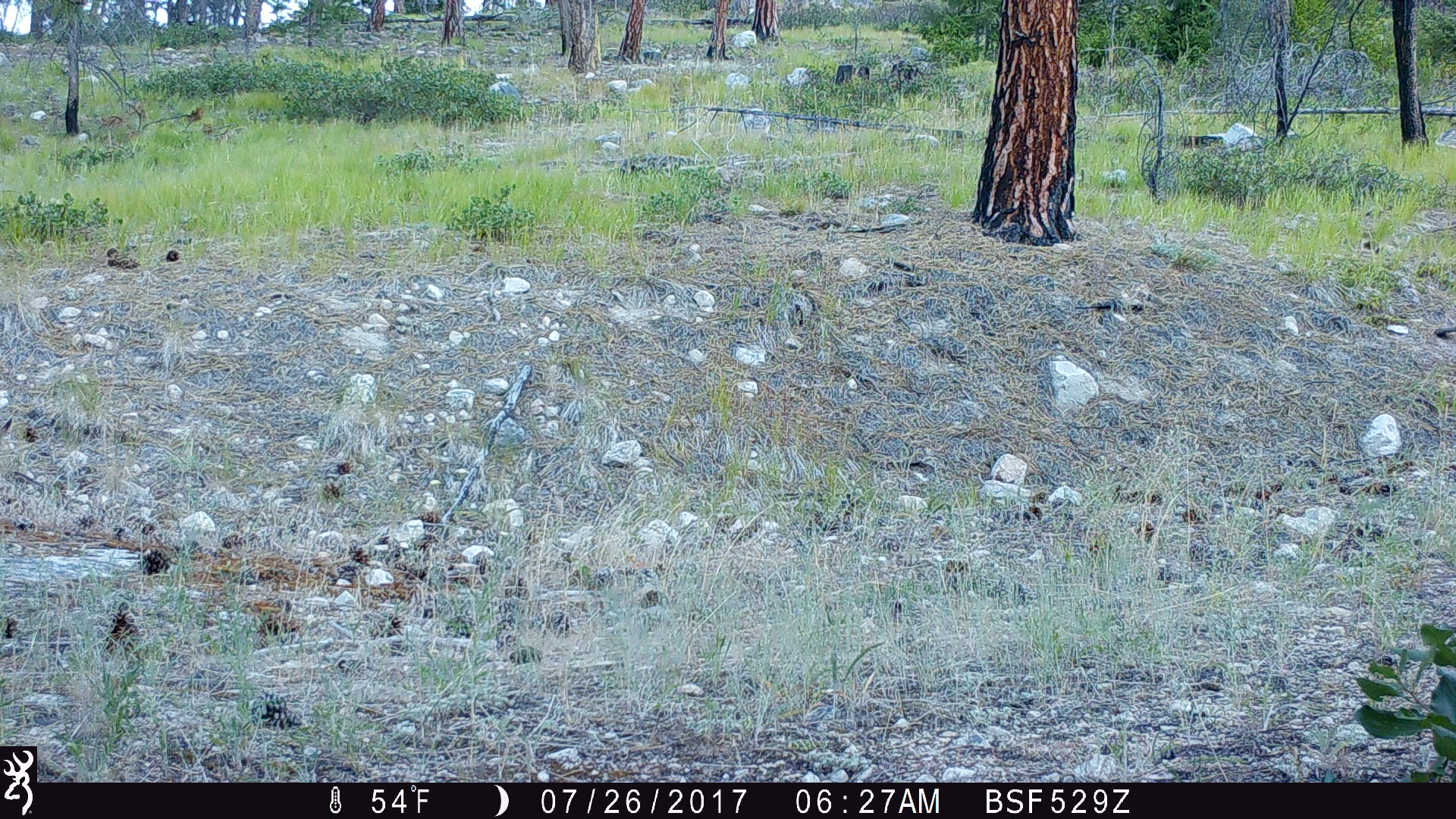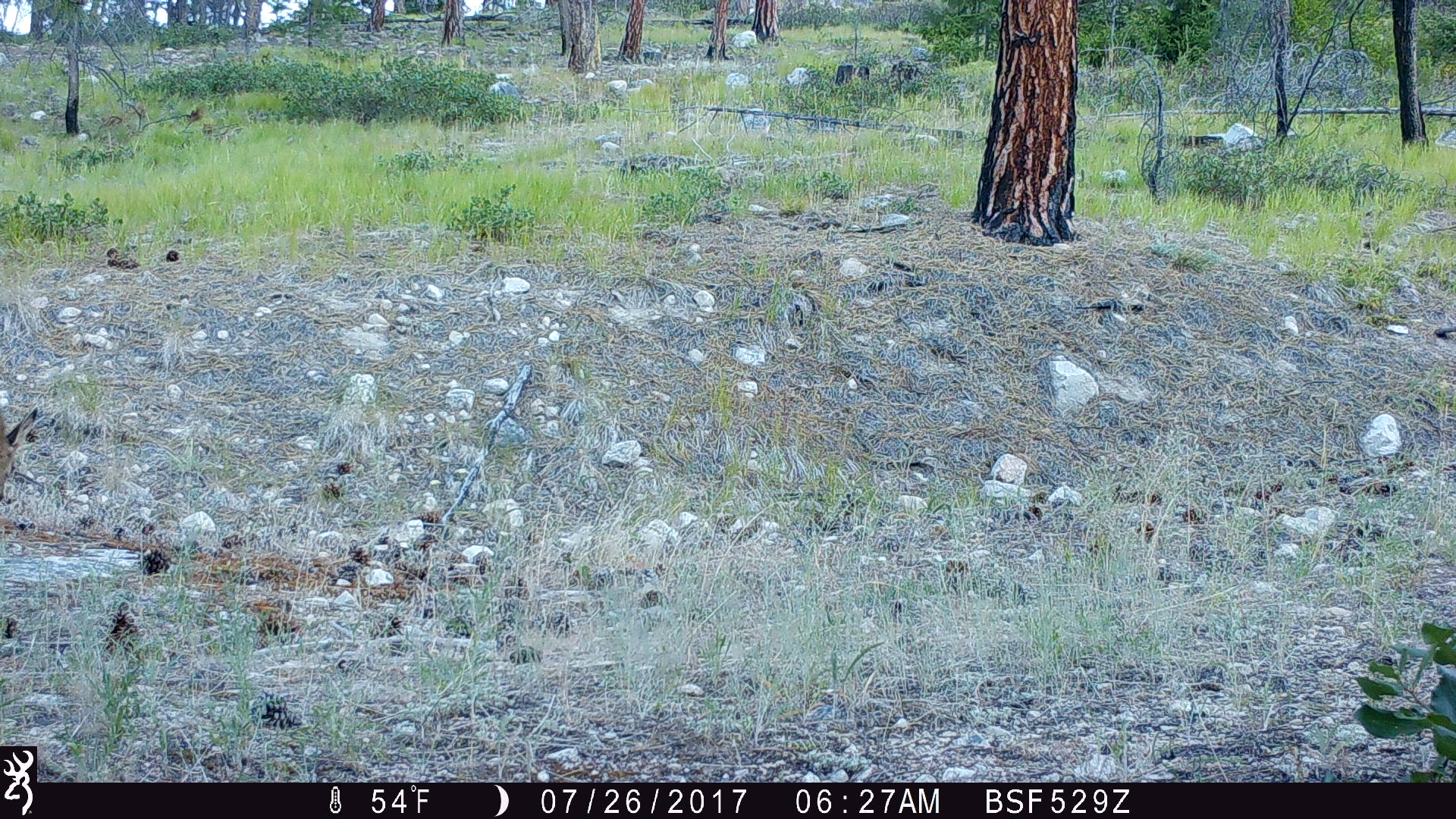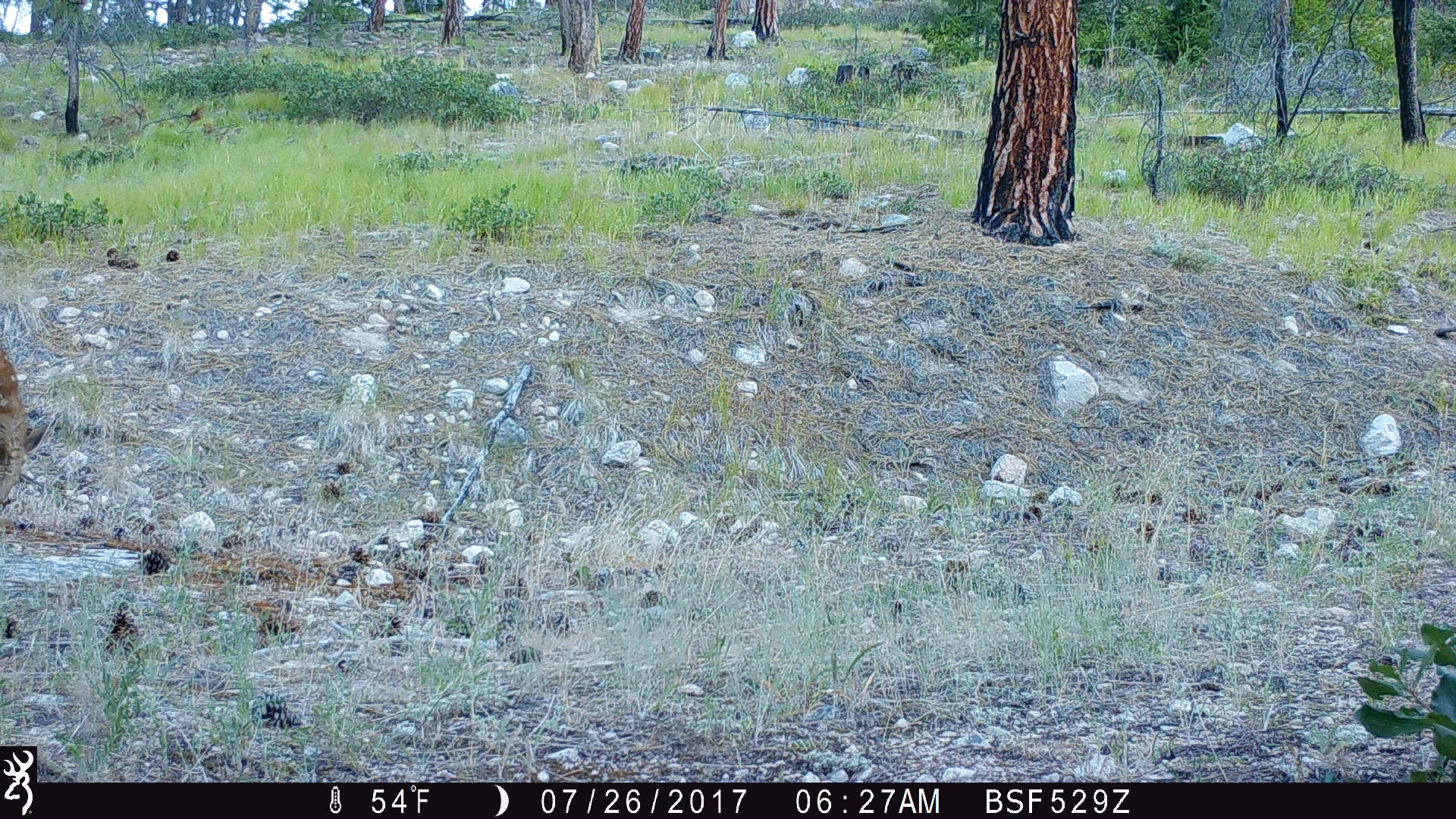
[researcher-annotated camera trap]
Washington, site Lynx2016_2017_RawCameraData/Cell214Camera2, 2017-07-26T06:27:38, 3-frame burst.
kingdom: Animalia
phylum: Chordata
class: Mammalia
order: Artiodactyla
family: Cervidae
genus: Odocoileus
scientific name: Odocoileus hemionus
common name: mule deer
Odocoileus hemionus (mule deer). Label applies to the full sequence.